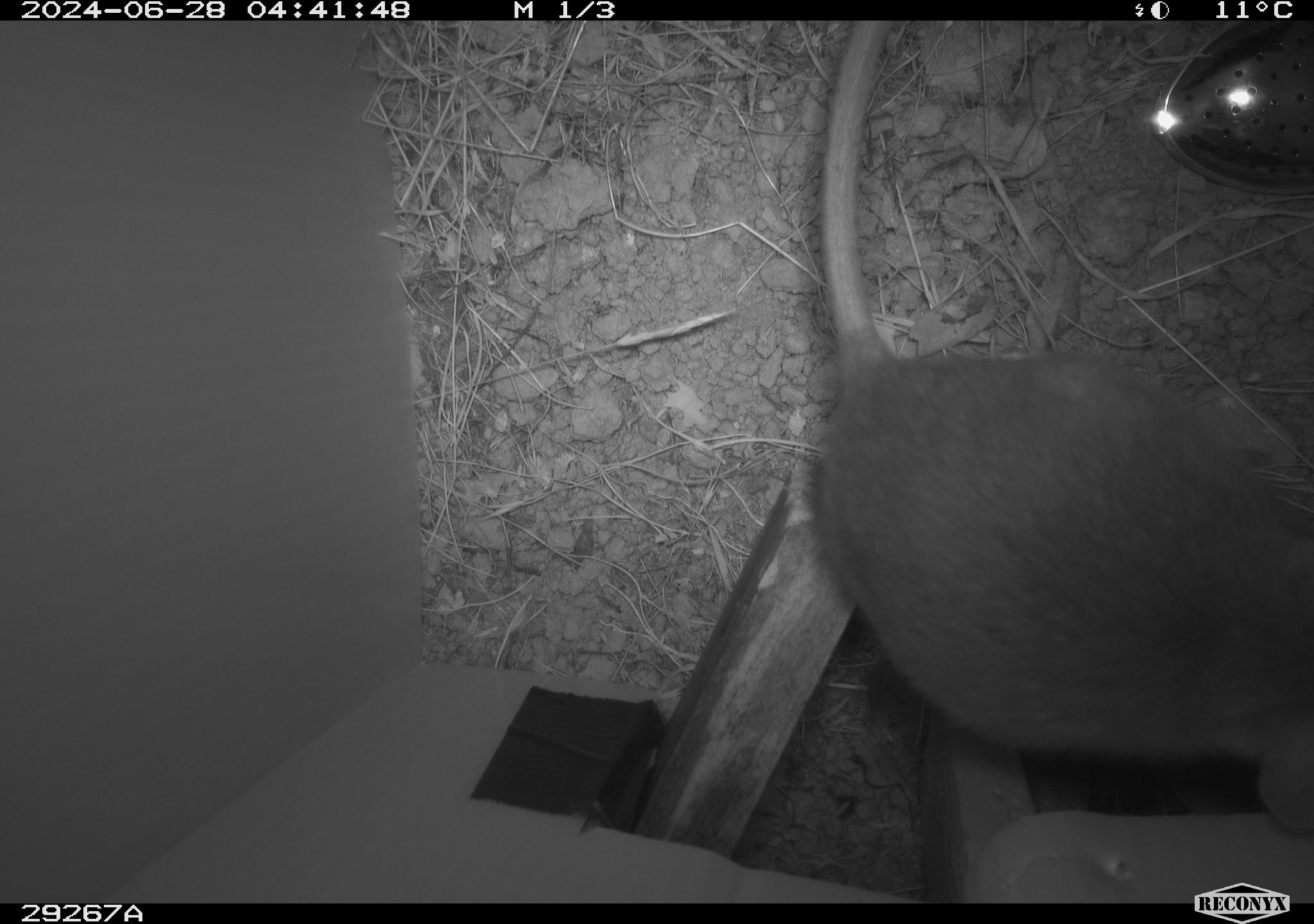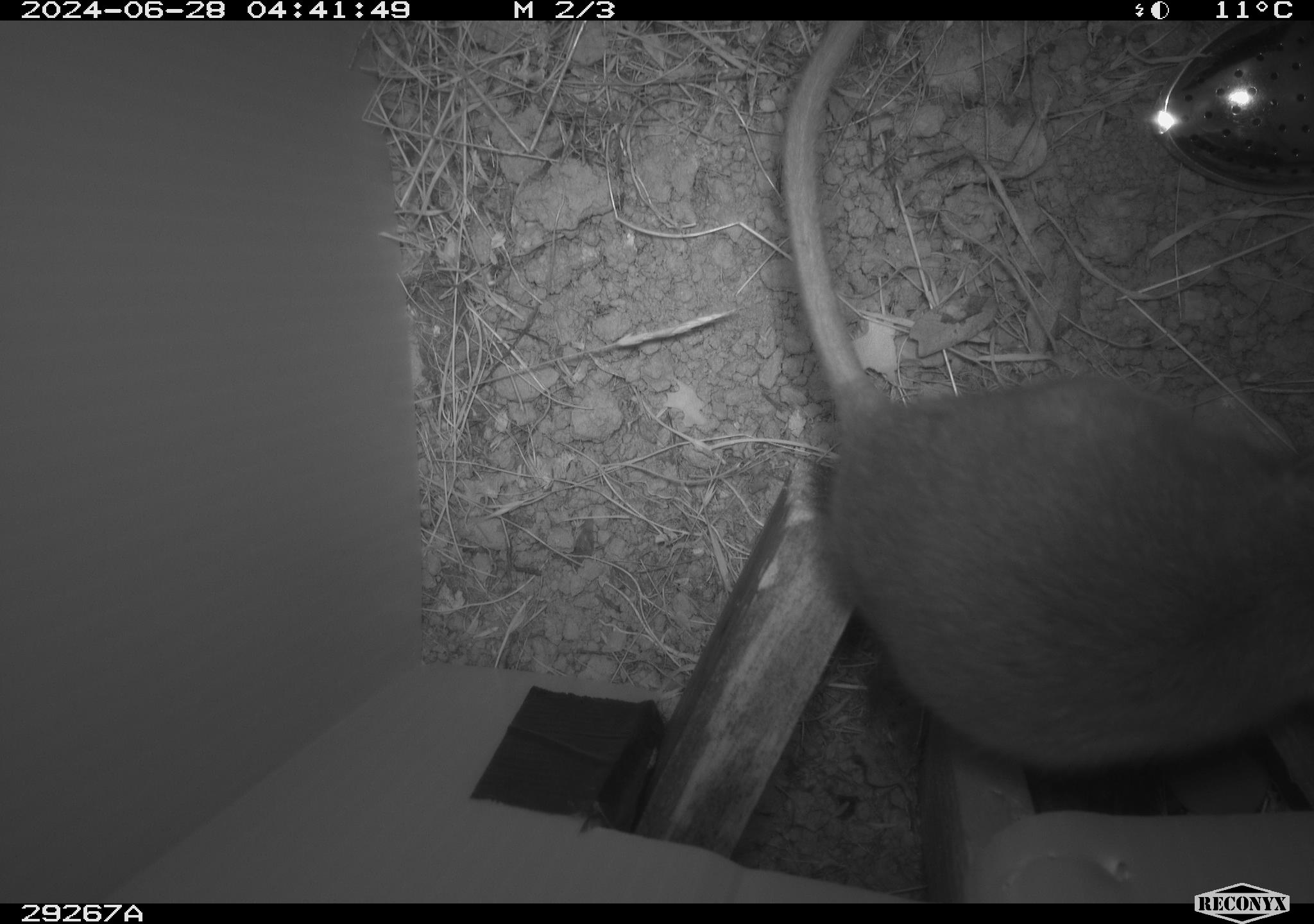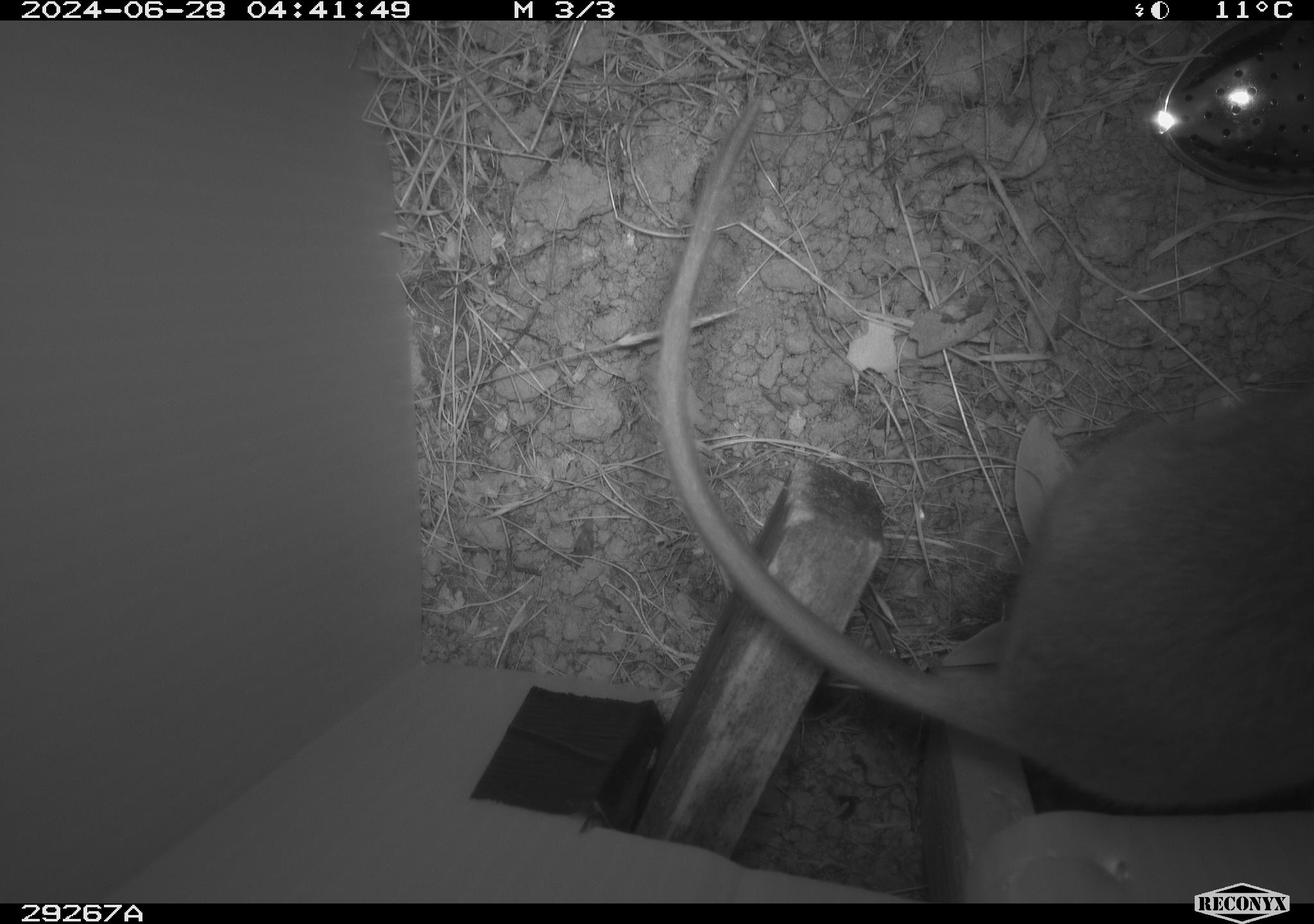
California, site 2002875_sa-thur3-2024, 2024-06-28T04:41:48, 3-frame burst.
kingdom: Animalia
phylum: Chordata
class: Mammalia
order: Rodentia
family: Cricetidae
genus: Neotoma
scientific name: Neotoma fuscipes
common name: dusky-footed woodrat